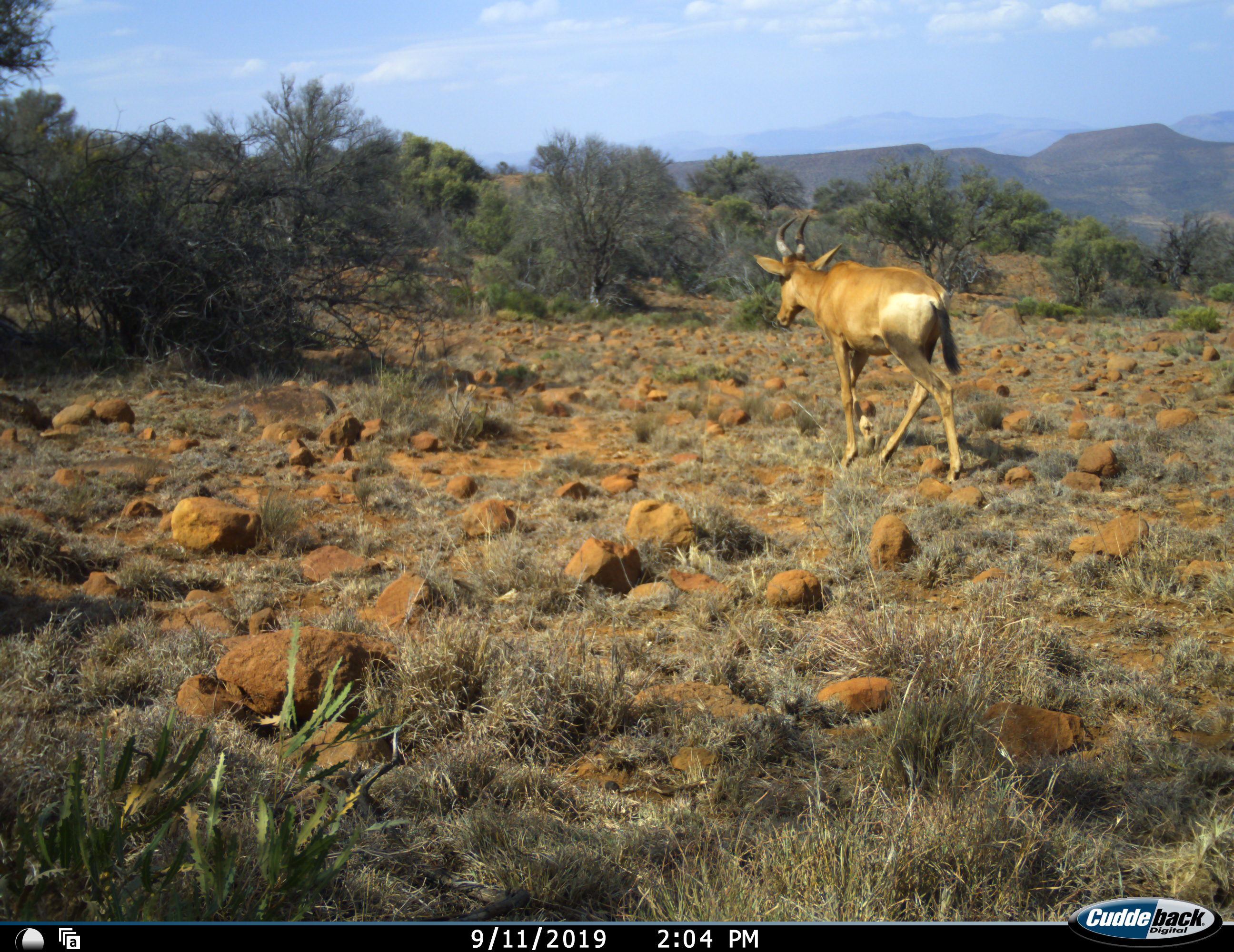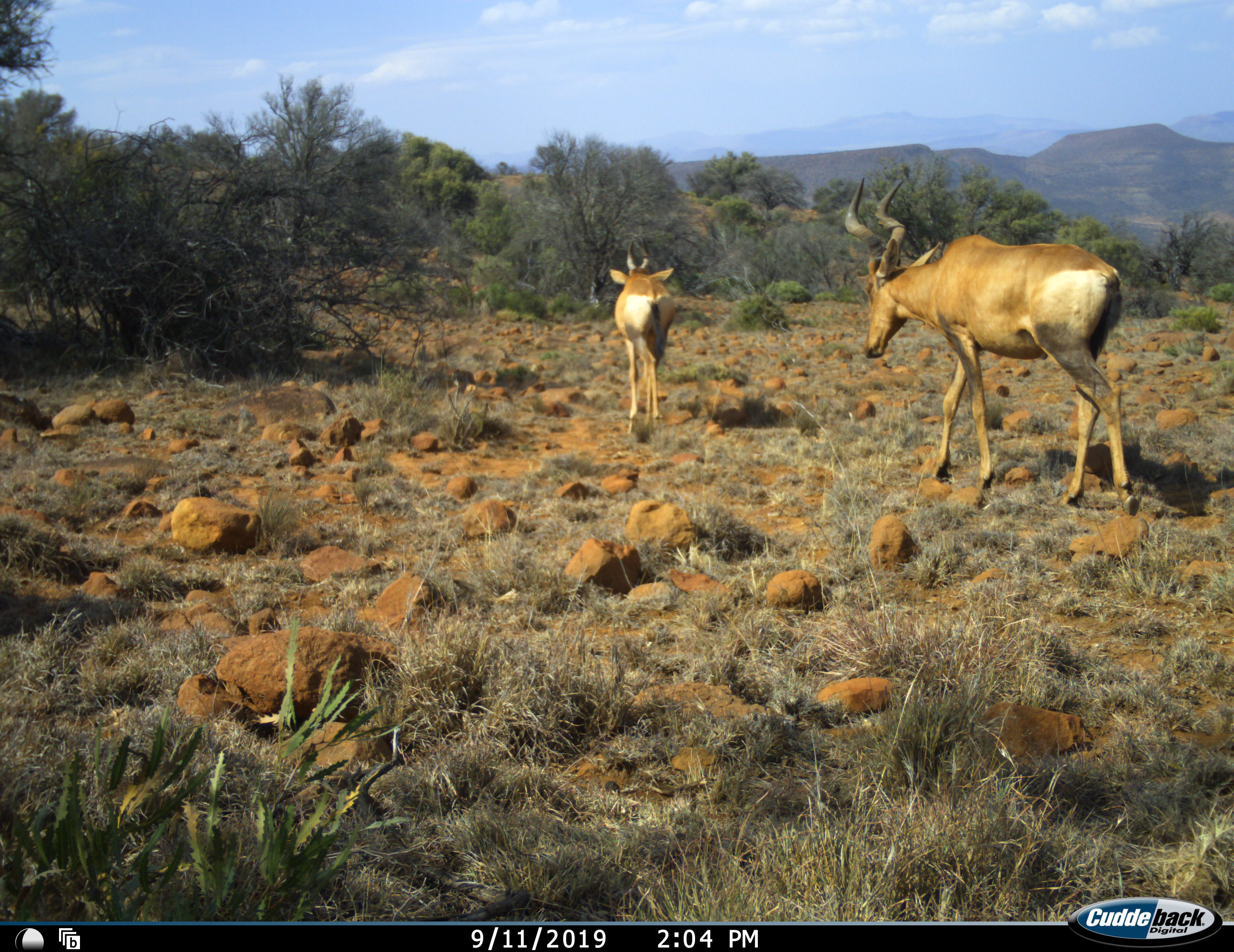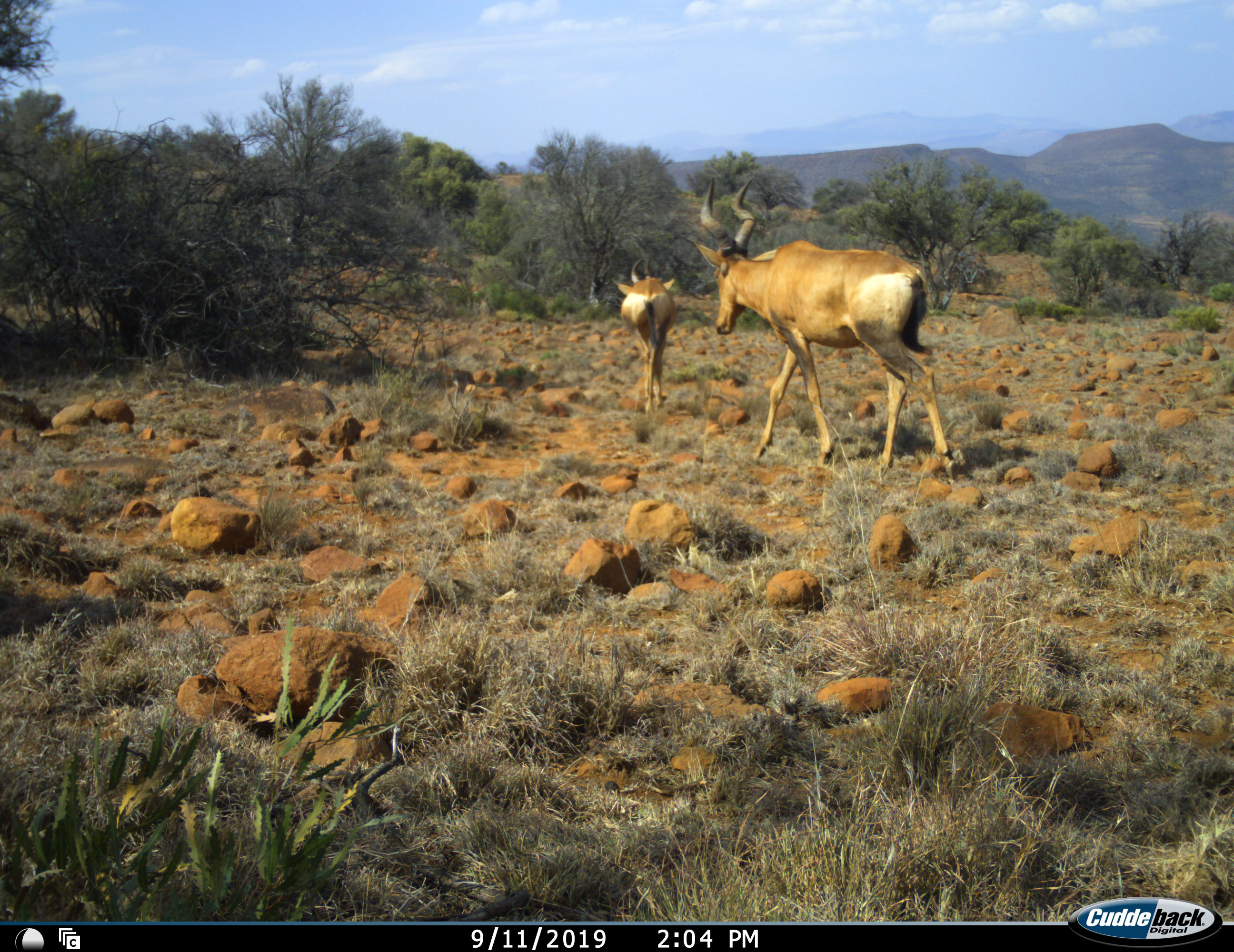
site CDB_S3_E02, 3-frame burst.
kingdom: Animalia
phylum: Chordata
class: Mammalia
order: Artiodactyla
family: Bovidae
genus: Alcelaphus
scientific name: Alcelaphus buselaphus caama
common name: red hartebeest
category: hartebeestred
Hartebeestred (red hartebeest) (Alcelaphus buselaphus caama), count 2. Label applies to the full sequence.